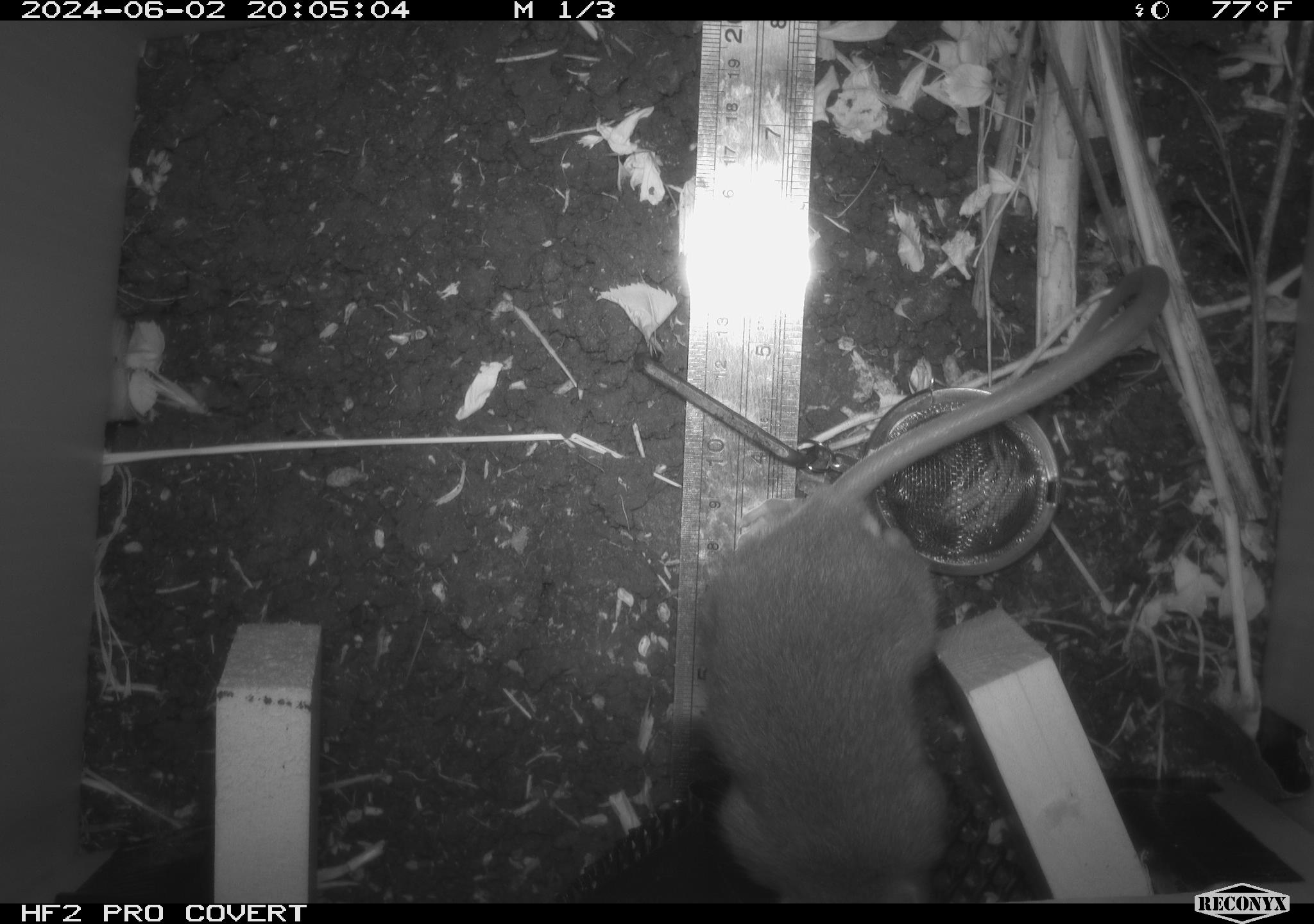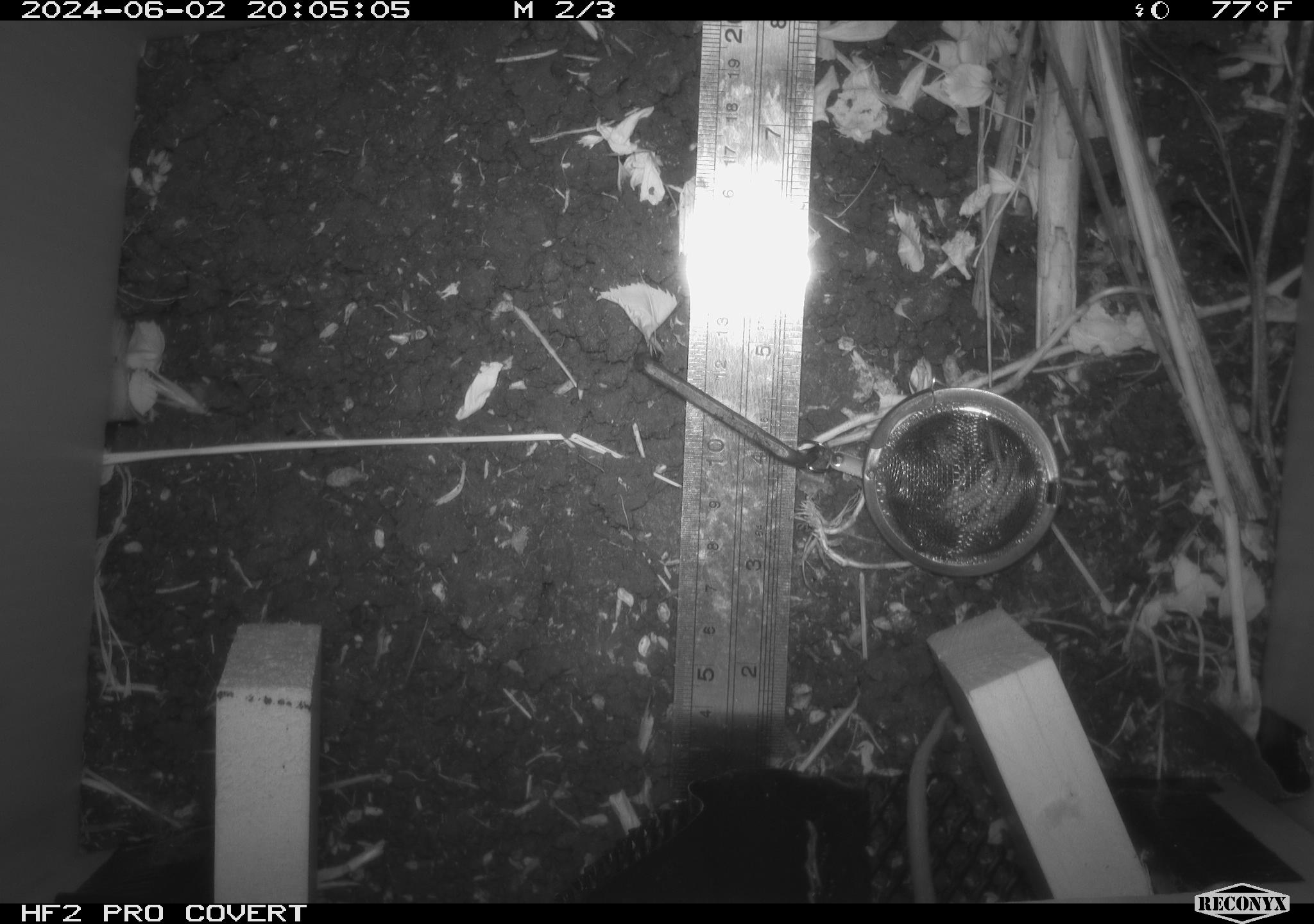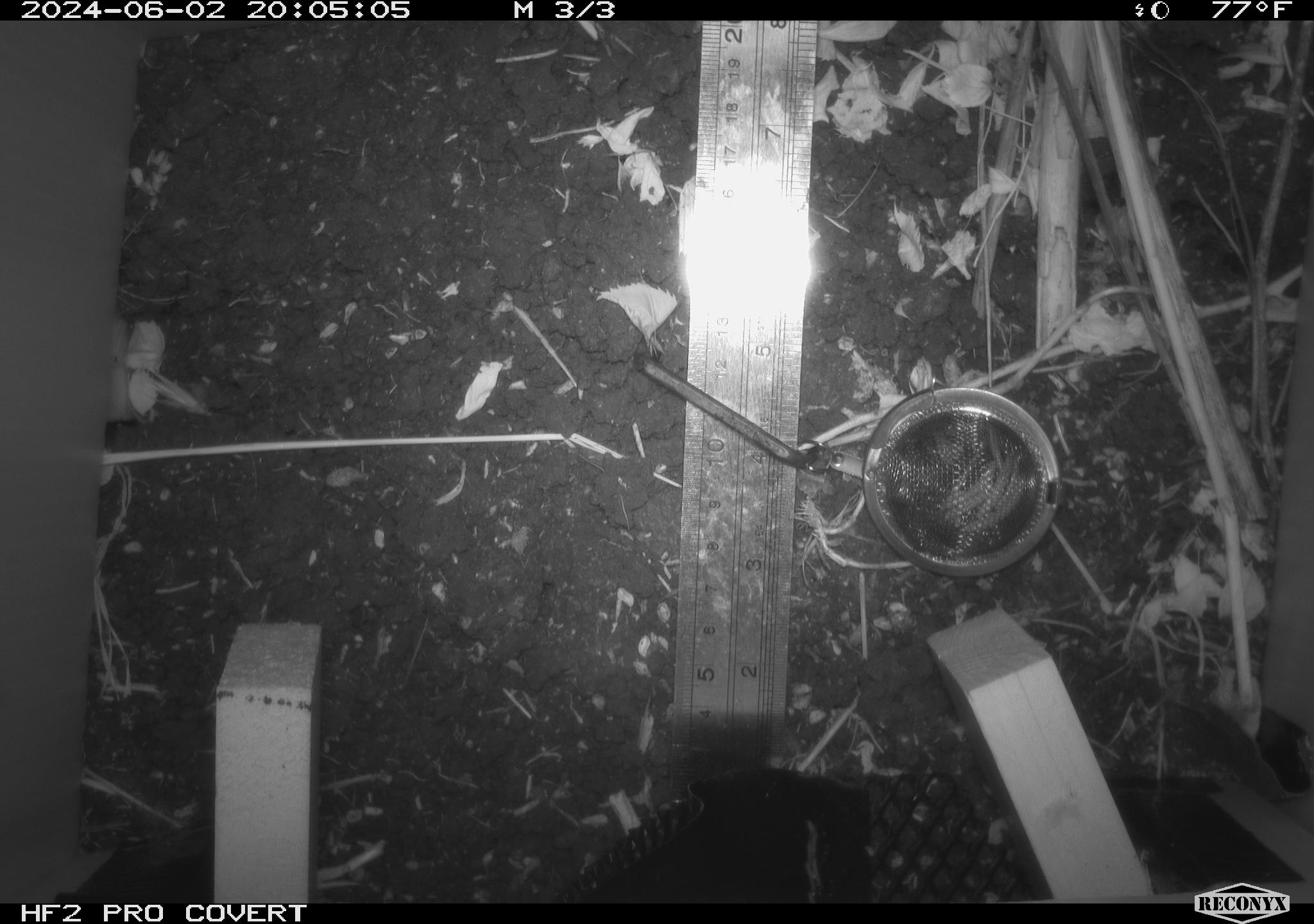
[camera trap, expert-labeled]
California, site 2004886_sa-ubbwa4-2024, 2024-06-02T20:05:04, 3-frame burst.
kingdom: Animalia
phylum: Chordata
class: Mammalia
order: Rodentia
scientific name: Rodentia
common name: woodrat or rat or mouse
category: woodrat or rat or mouse species